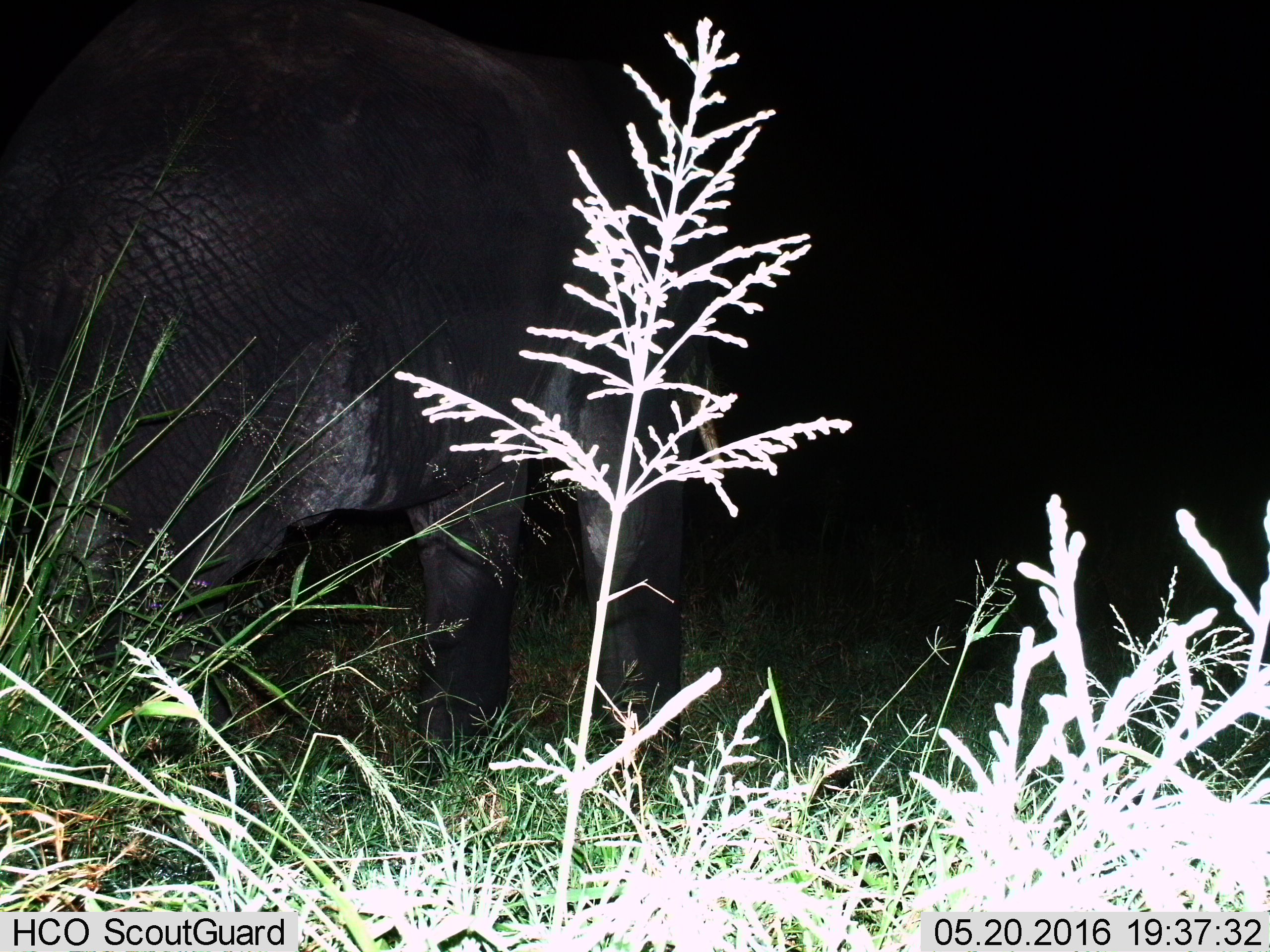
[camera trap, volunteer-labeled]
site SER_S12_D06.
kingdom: Animalia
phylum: Chordata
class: Mammalia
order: Proboscidea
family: Elephantidae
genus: Loxodonta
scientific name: Loxodonta africana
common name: african bush elephant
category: elephant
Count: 1.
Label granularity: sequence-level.